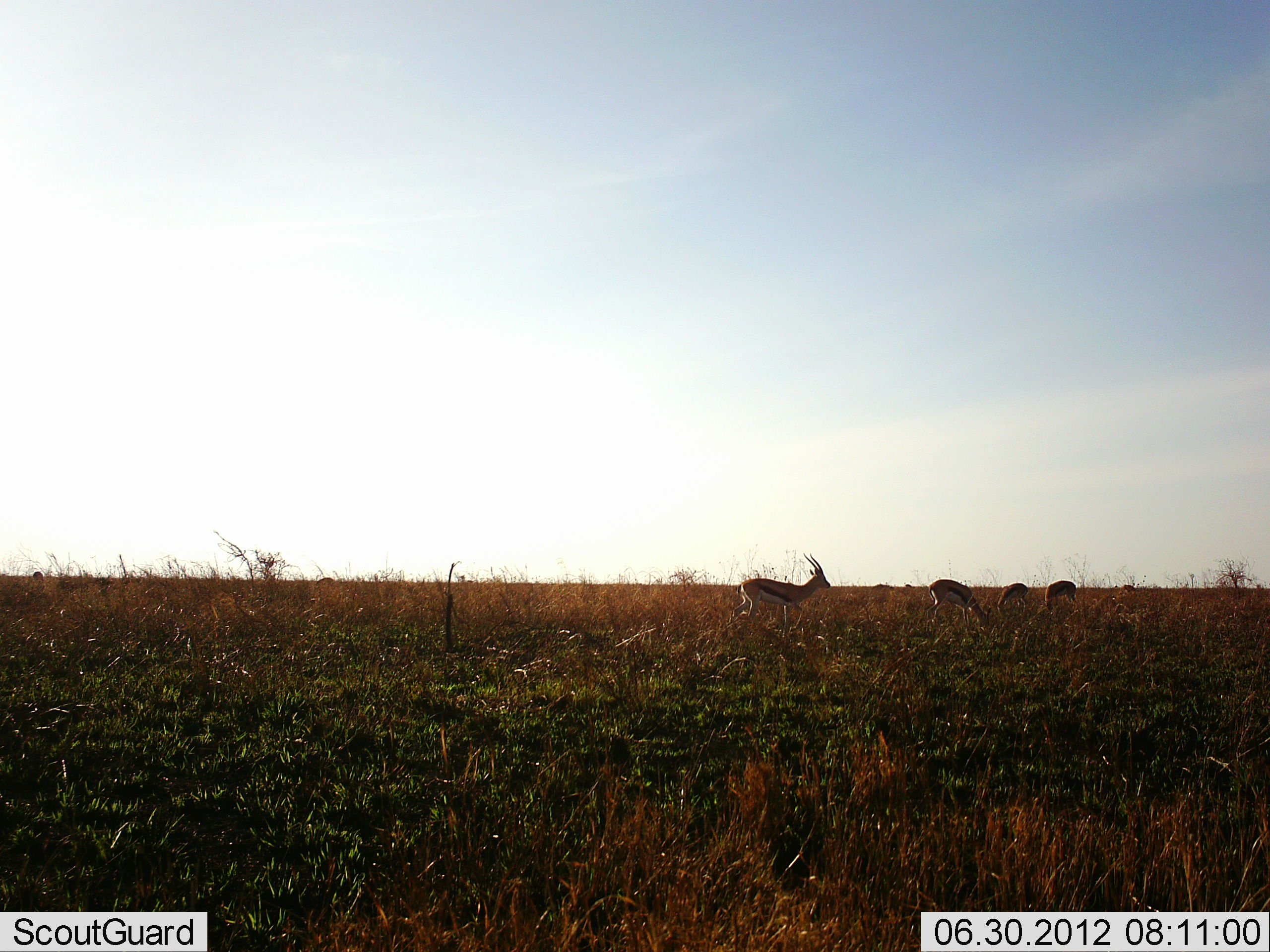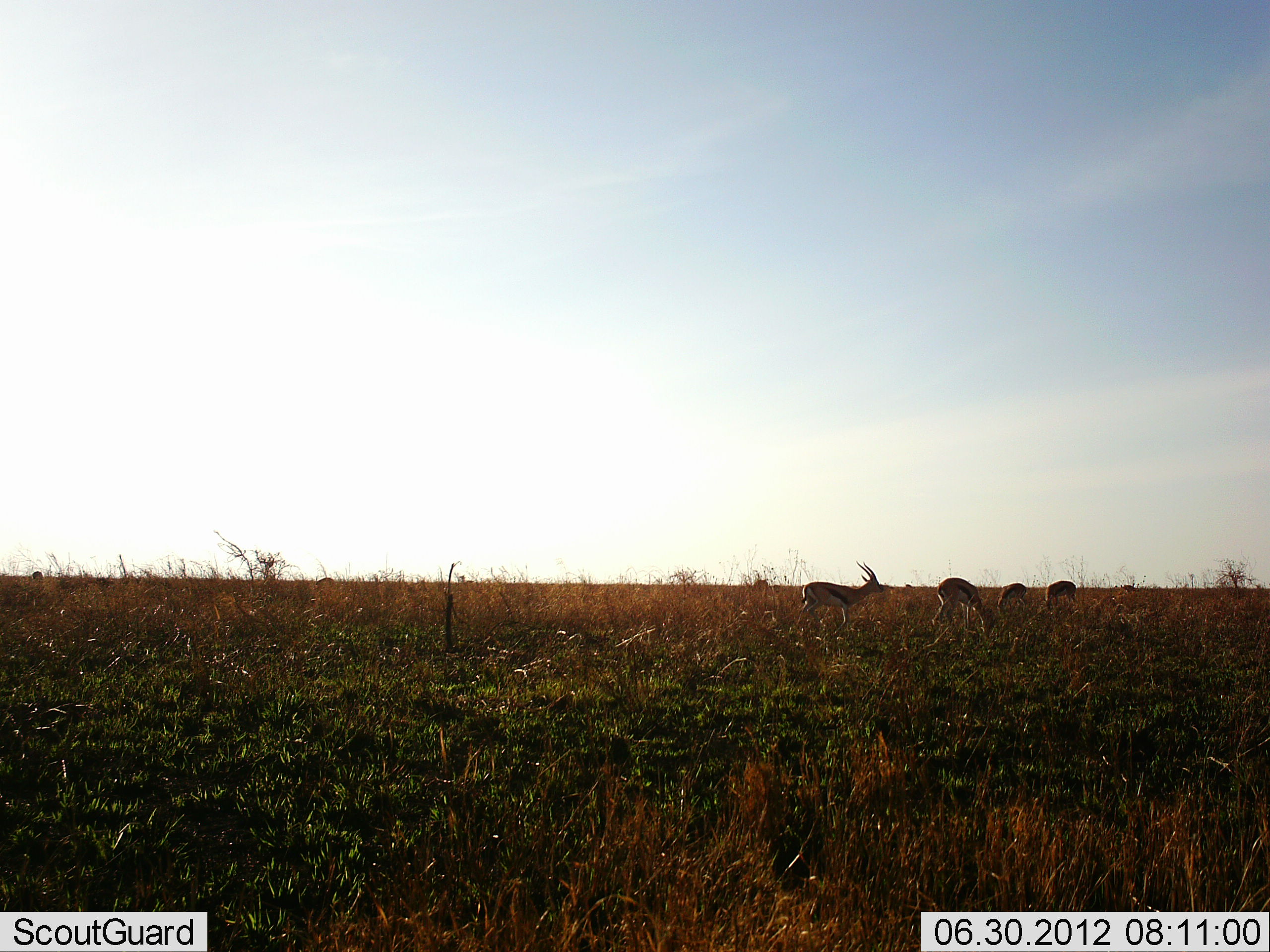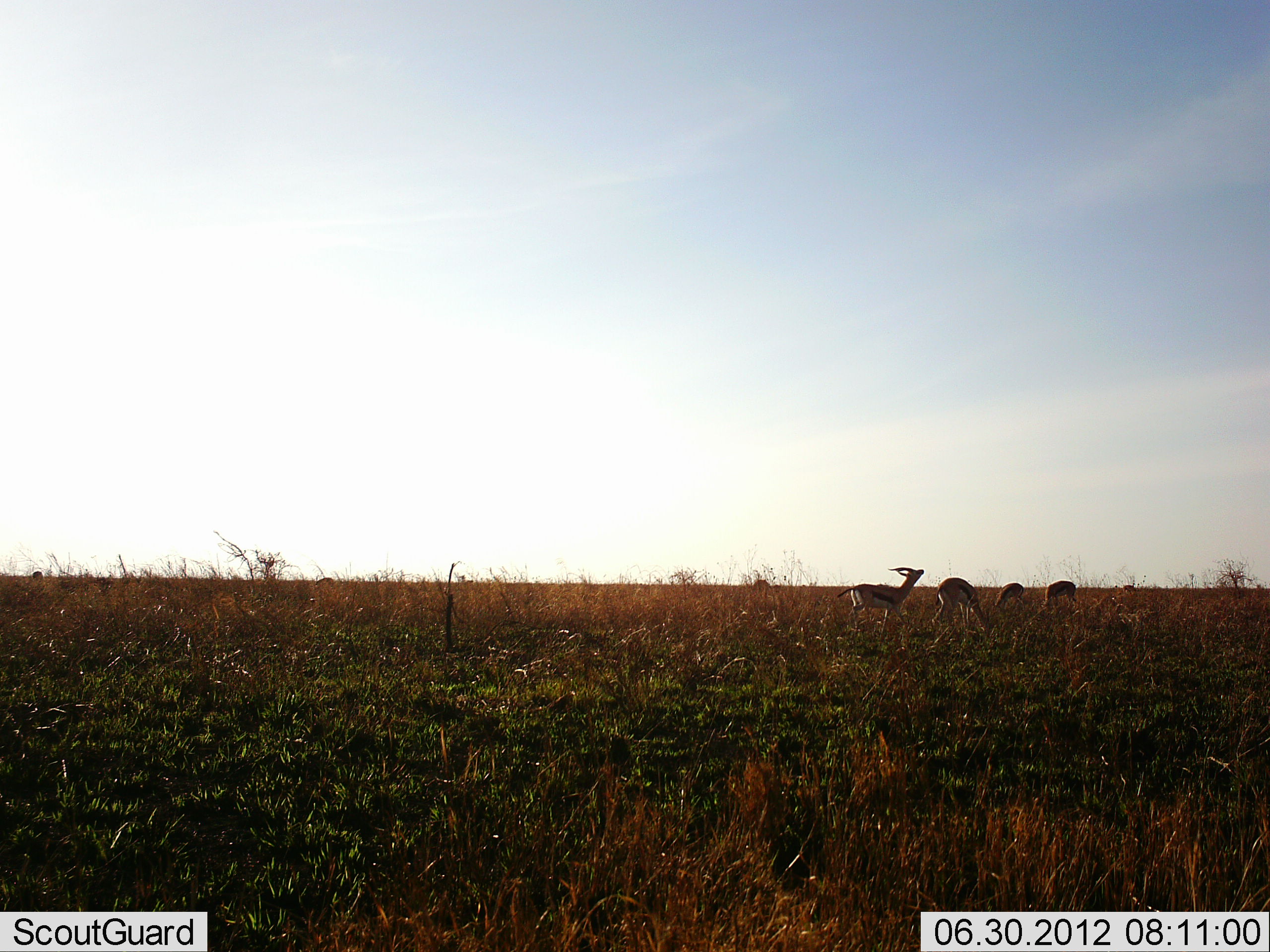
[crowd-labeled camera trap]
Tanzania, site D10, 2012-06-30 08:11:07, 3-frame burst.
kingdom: Animalia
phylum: Chordata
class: Mammalia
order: Artiodactyla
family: Bovidae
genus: Eudorcas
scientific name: Eudorcas thomsonii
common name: thomson's gazelle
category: gazellethomsons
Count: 4.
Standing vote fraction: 70%.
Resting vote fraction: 0%.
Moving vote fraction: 50%.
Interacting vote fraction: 0%.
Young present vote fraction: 0%.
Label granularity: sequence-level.